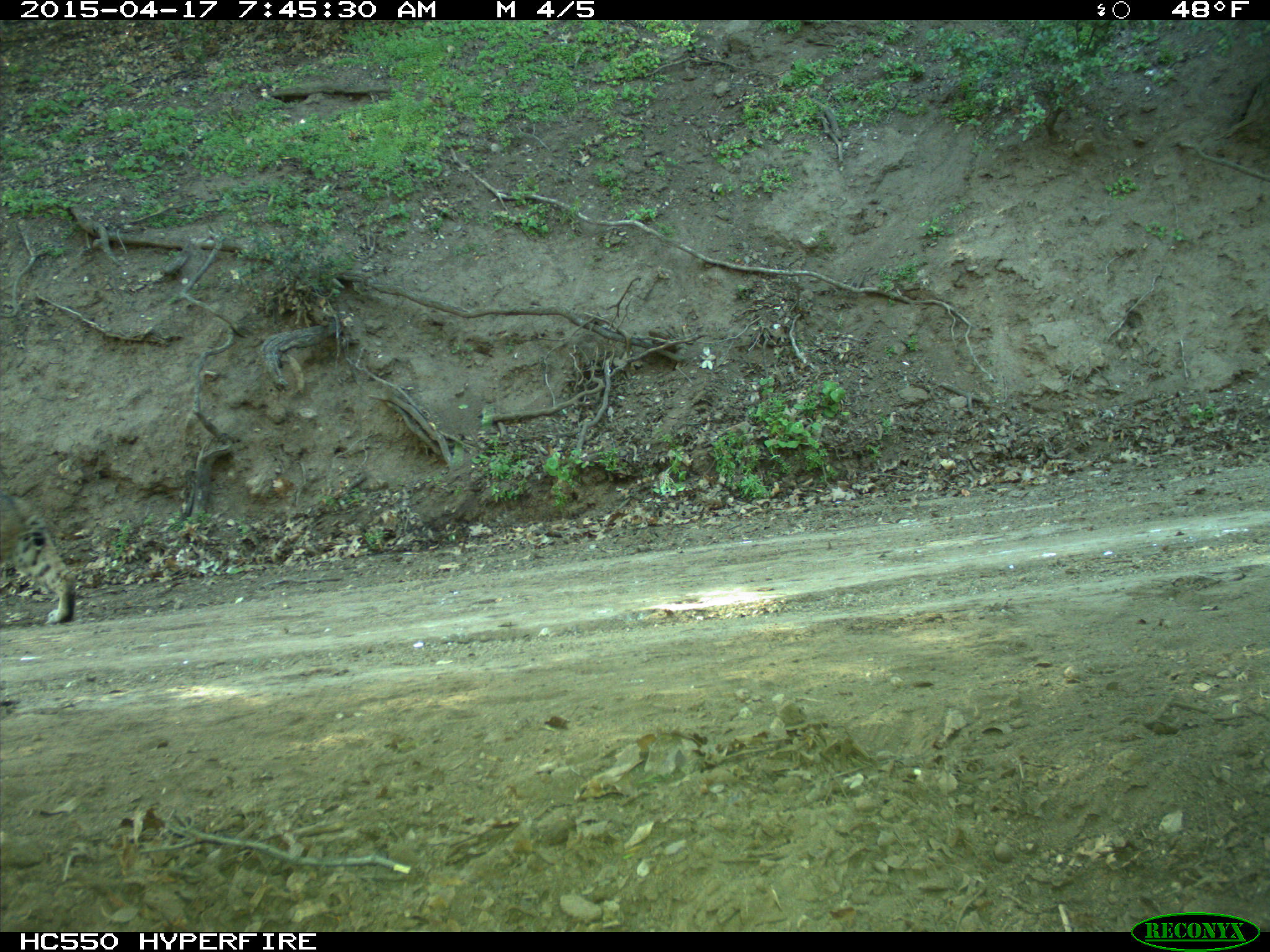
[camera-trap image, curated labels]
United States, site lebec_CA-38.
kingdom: Animalia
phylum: Chordata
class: Mammalia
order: Carnivora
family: Felidae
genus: Lynx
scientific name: Lynx rufus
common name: bobcat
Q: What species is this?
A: Lynx rufus (bobcat).